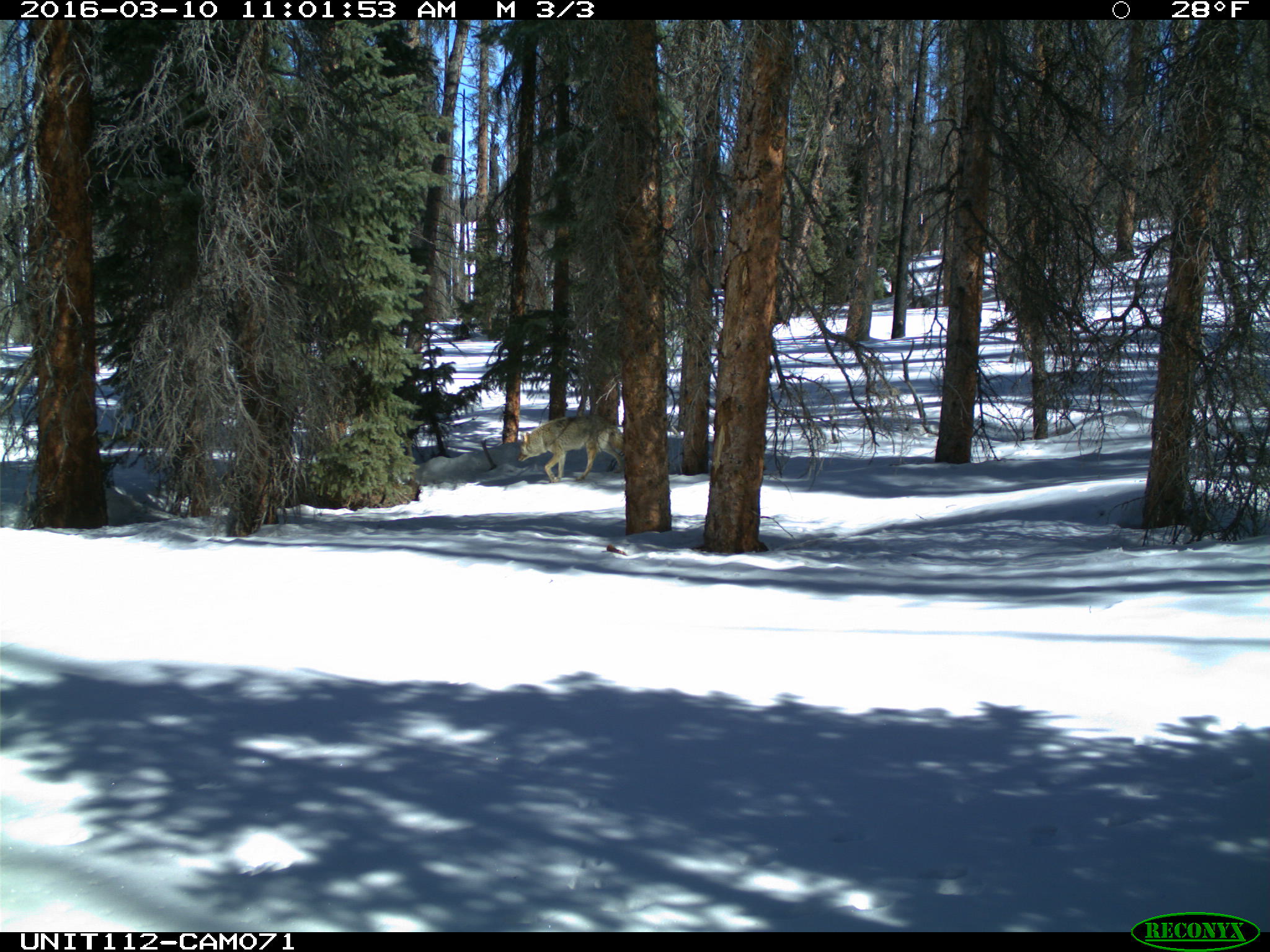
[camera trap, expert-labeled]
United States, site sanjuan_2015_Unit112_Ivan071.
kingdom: Animalia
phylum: Chordata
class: Mammalia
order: Carnivora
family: Canidae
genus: Canis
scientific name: Canis latrans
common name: coyote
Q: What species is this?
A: Canis latrans (coyote).